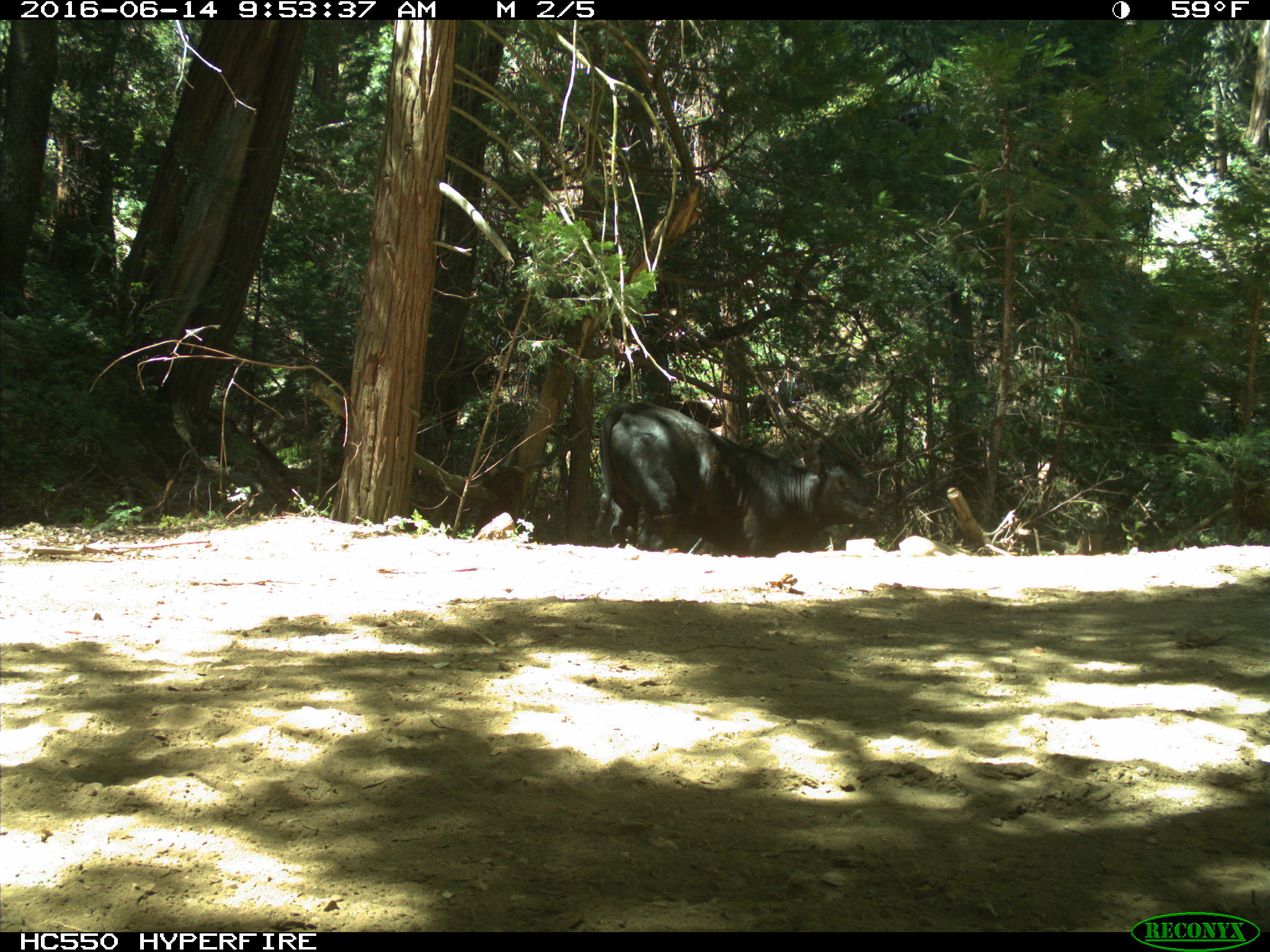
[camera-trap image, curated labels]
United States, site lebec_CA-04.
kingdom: Animalia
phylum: Chordata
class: Mammalia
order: Artiodactyla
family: Bovidae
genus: Bos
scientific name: Bos taurus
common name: domestic cow